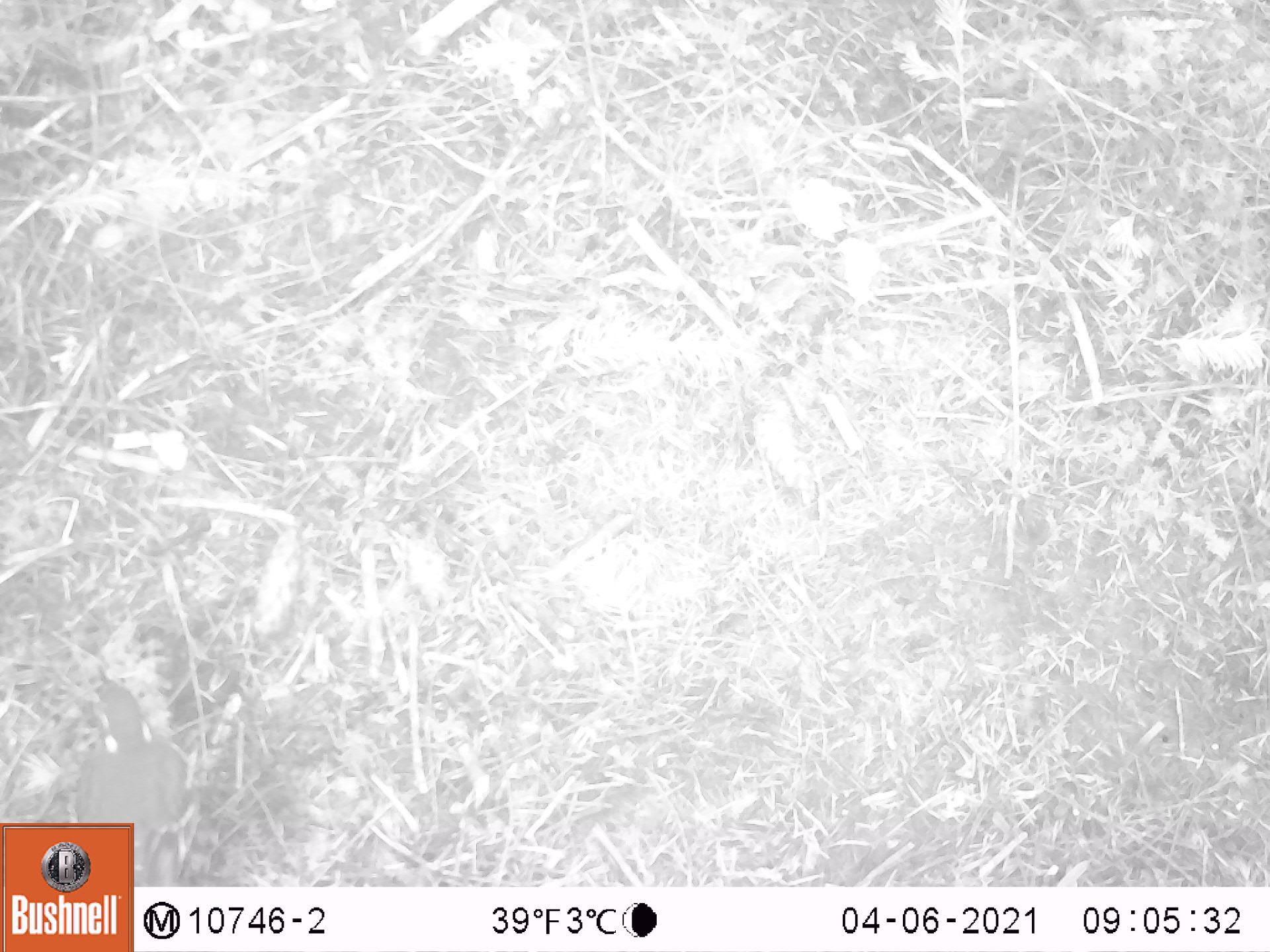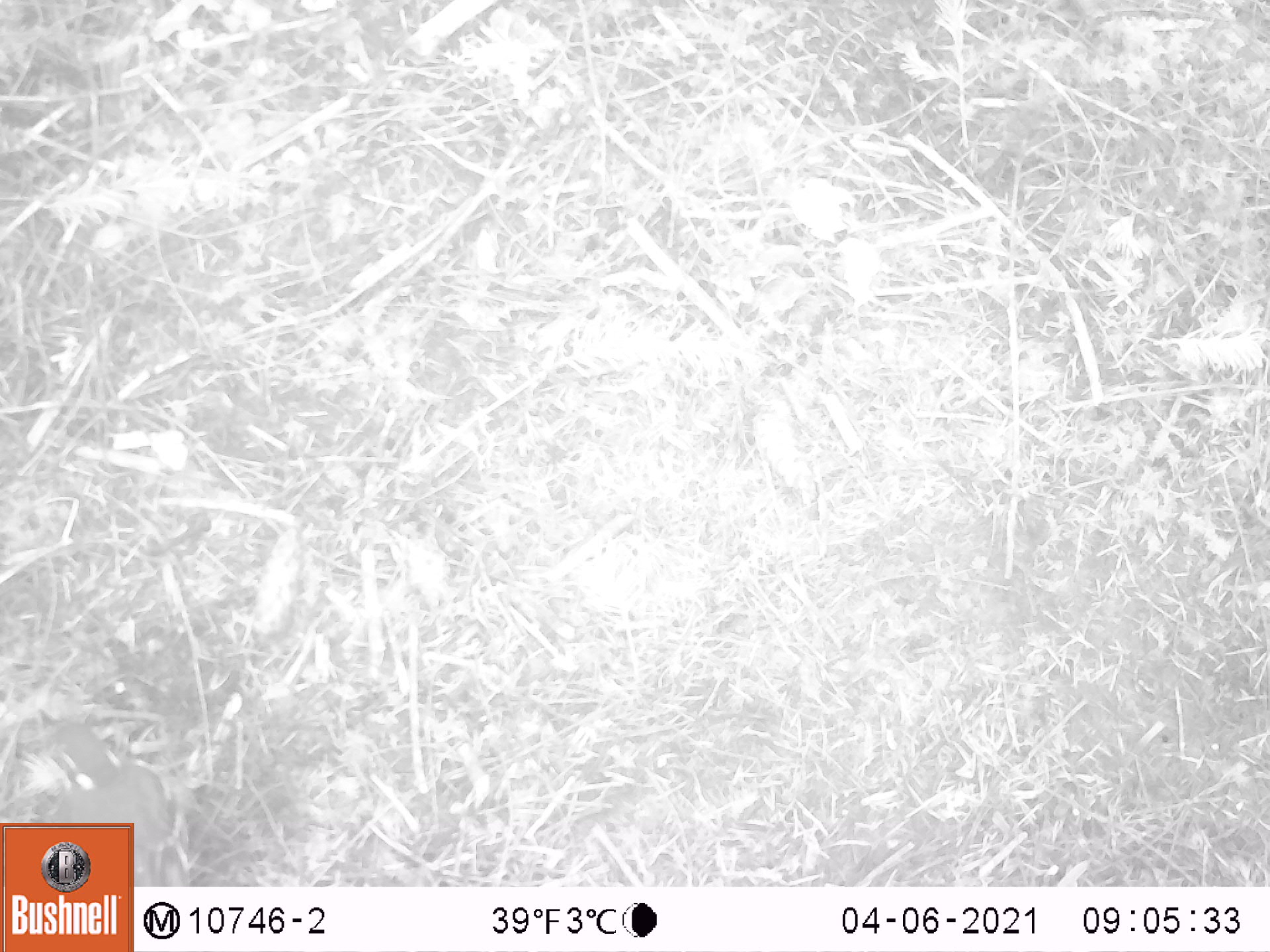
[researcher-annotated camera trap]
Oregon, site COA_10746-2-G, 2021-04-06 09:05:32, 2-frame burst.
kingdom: Animalia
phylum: Chordata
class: Aves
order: Passeriformes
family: Turdidae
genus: Ixoreus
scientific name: Ixoreus naevius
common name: varied thrush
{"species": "varied thrush (Ixoreus naevius)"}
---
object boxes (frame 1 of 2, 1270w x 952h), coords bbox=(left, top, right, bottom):
varied thrush: bbox=(68, 664, 202, 822)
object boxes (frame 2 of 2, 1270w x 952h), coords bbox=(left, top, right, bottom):
varied thrush: bbox=(43, 711, 190, 820)